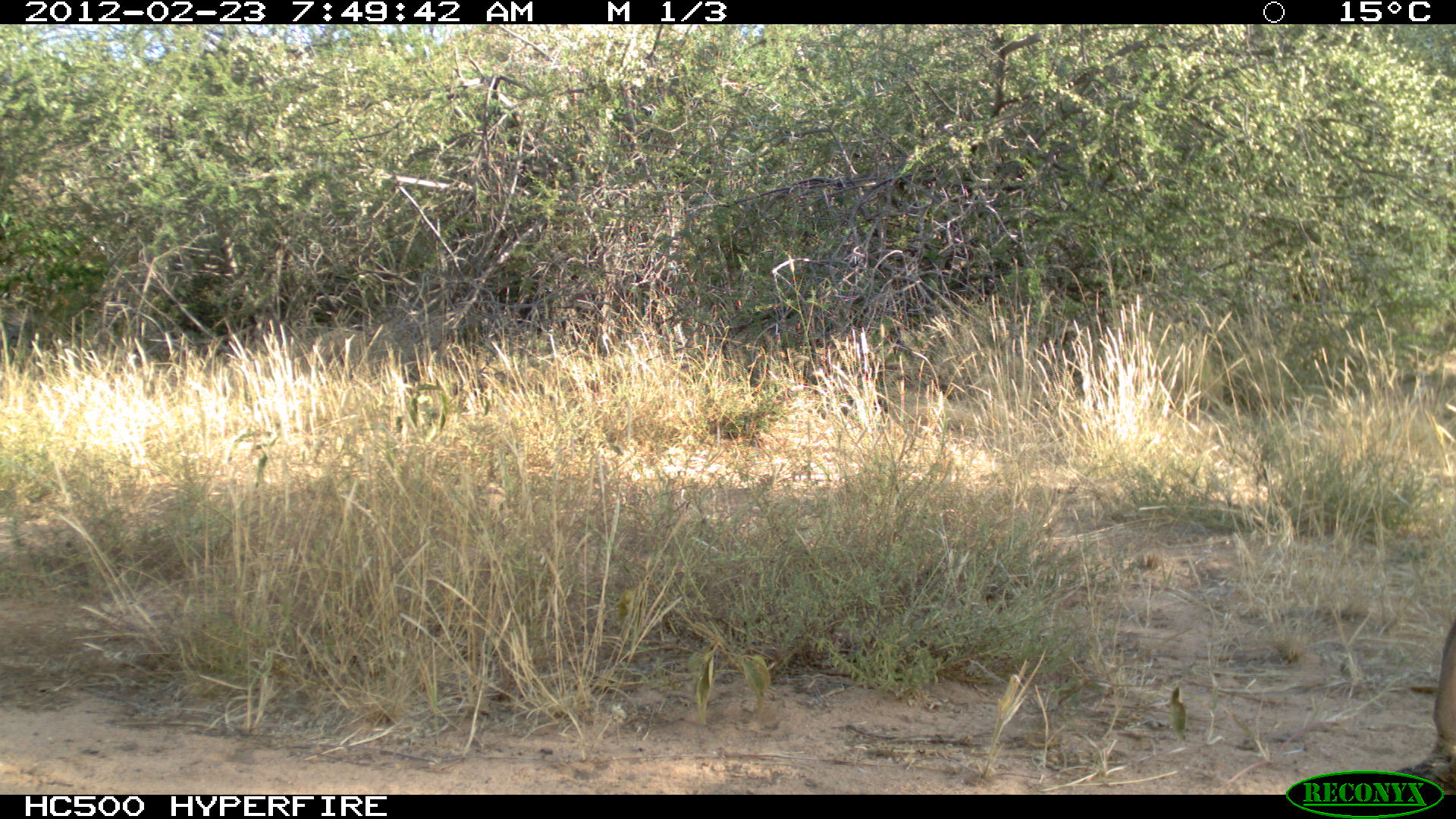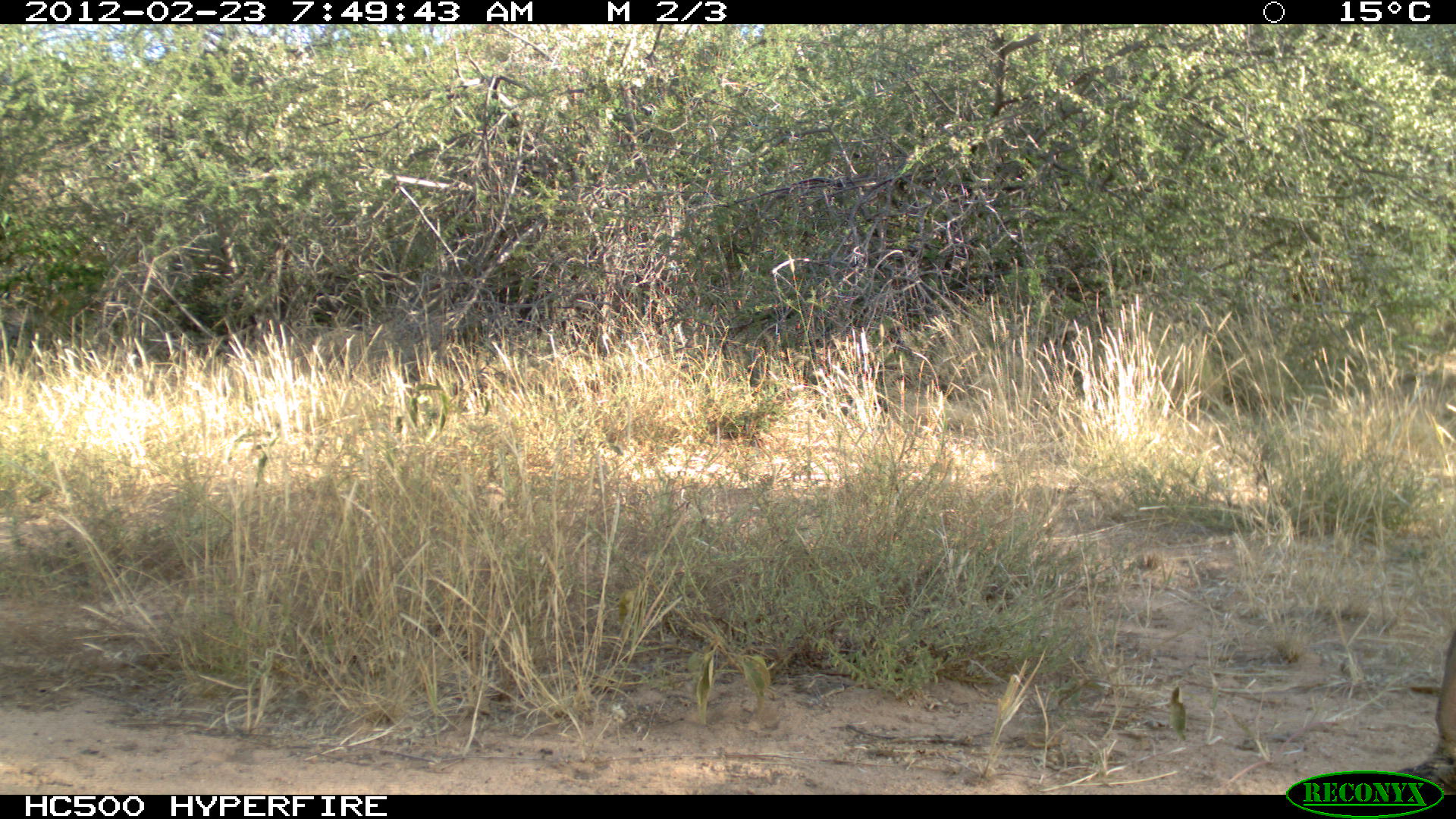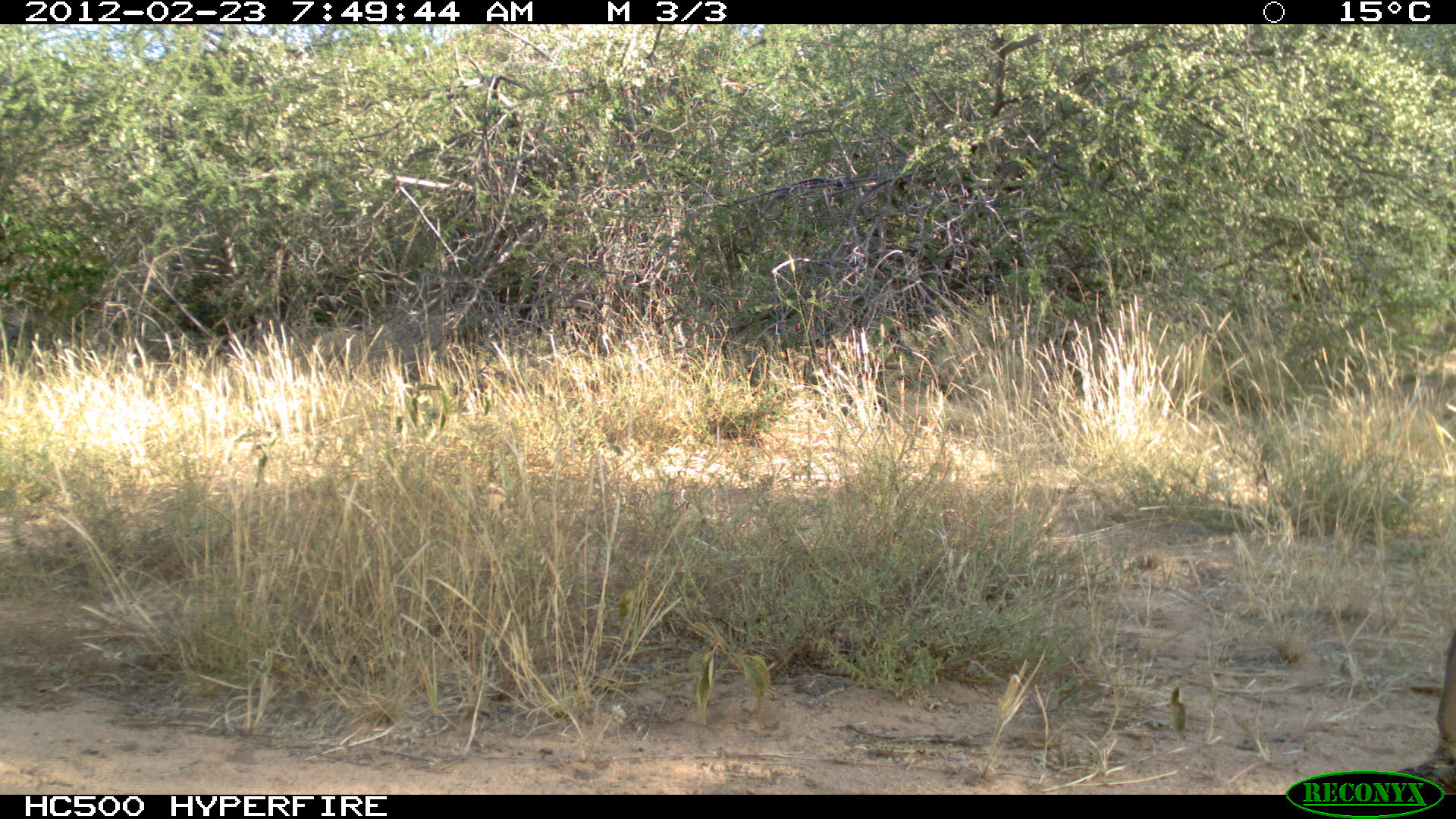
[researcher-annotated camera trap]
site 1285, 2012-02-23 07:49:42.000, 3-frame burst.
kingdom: Animalia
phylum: Chordata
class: Mammalia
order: Lagomorpha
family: Leporidae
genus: Lepus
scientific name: Lepus saxatilis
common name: scrub hare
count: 1